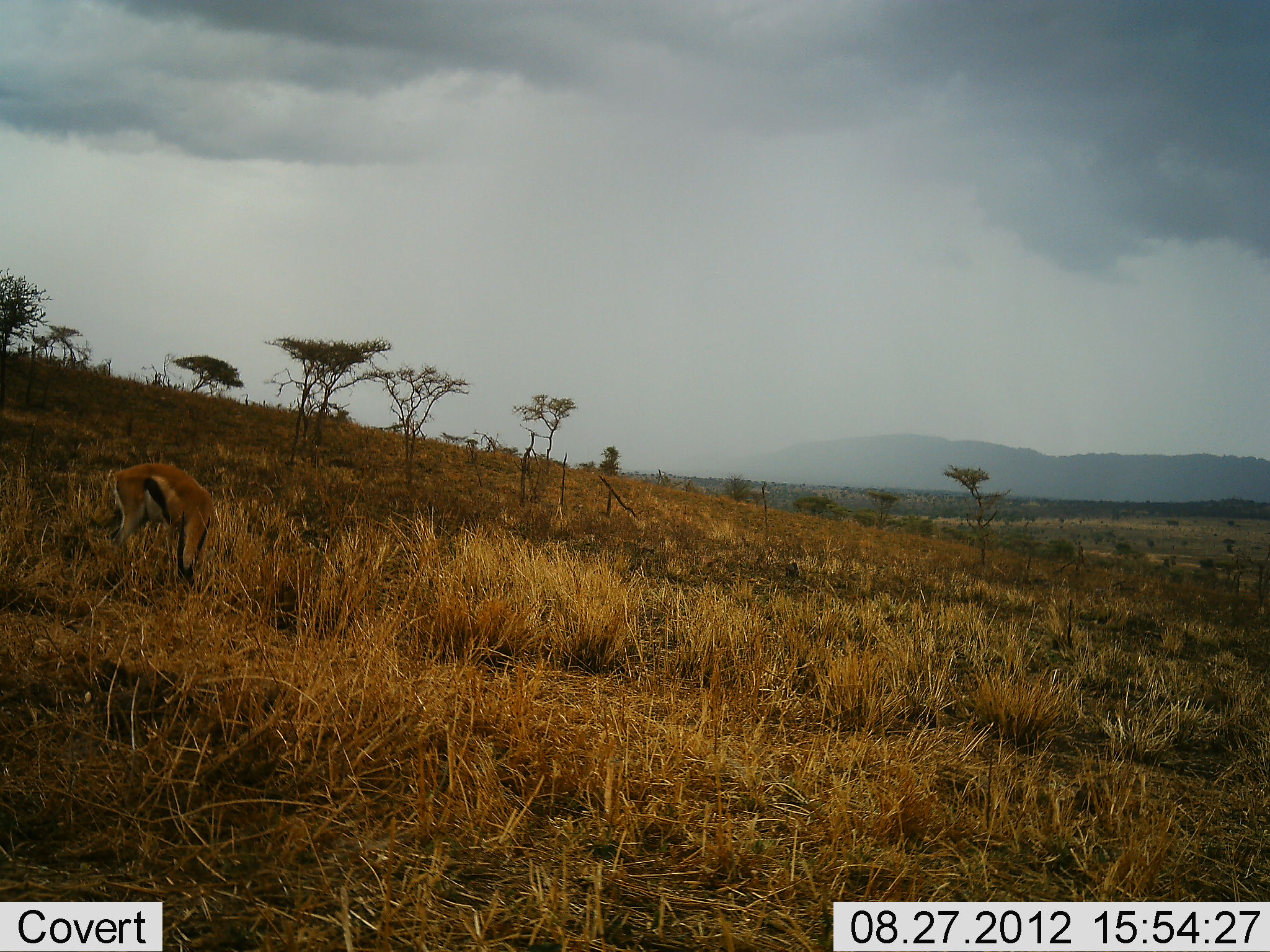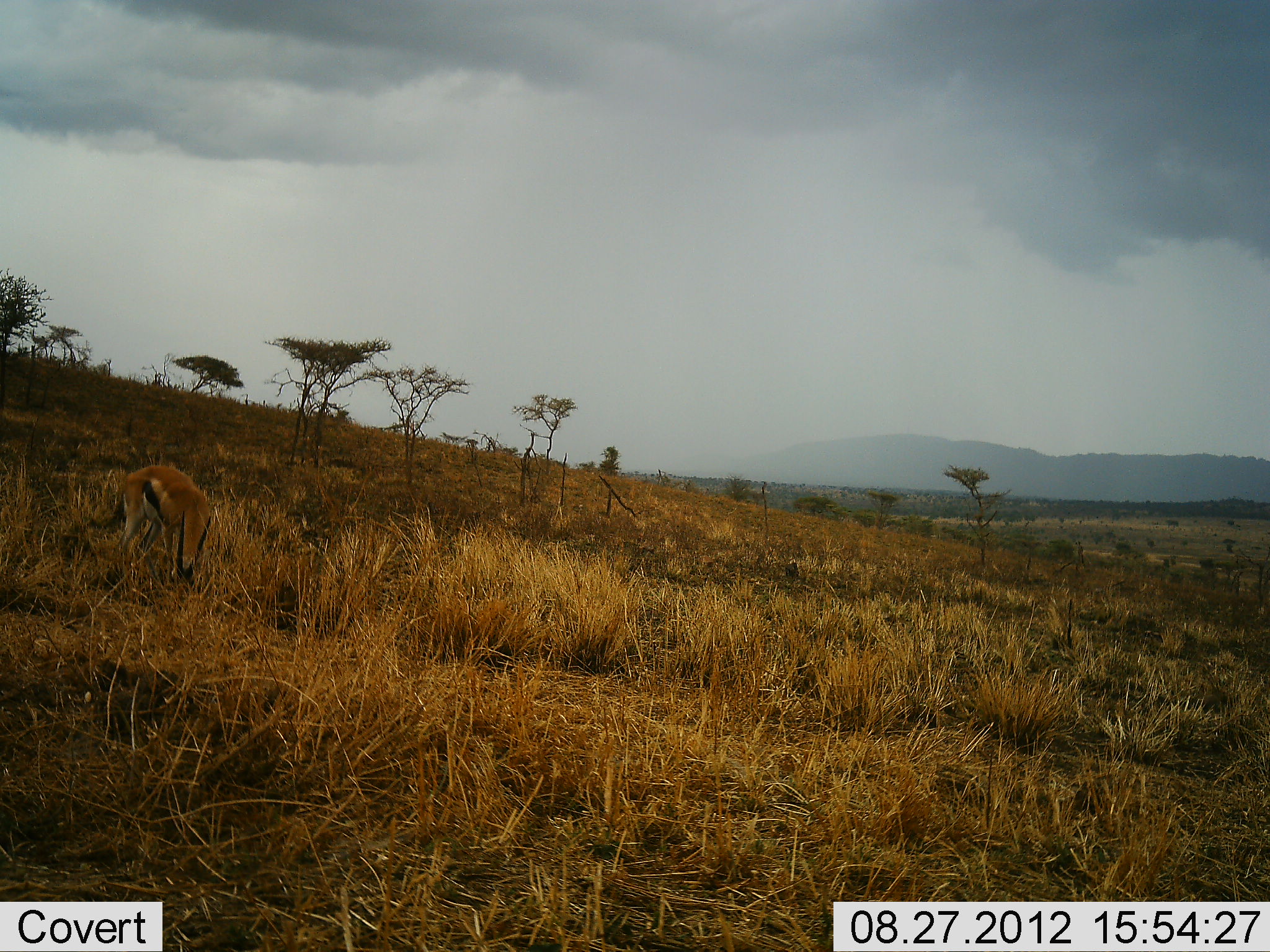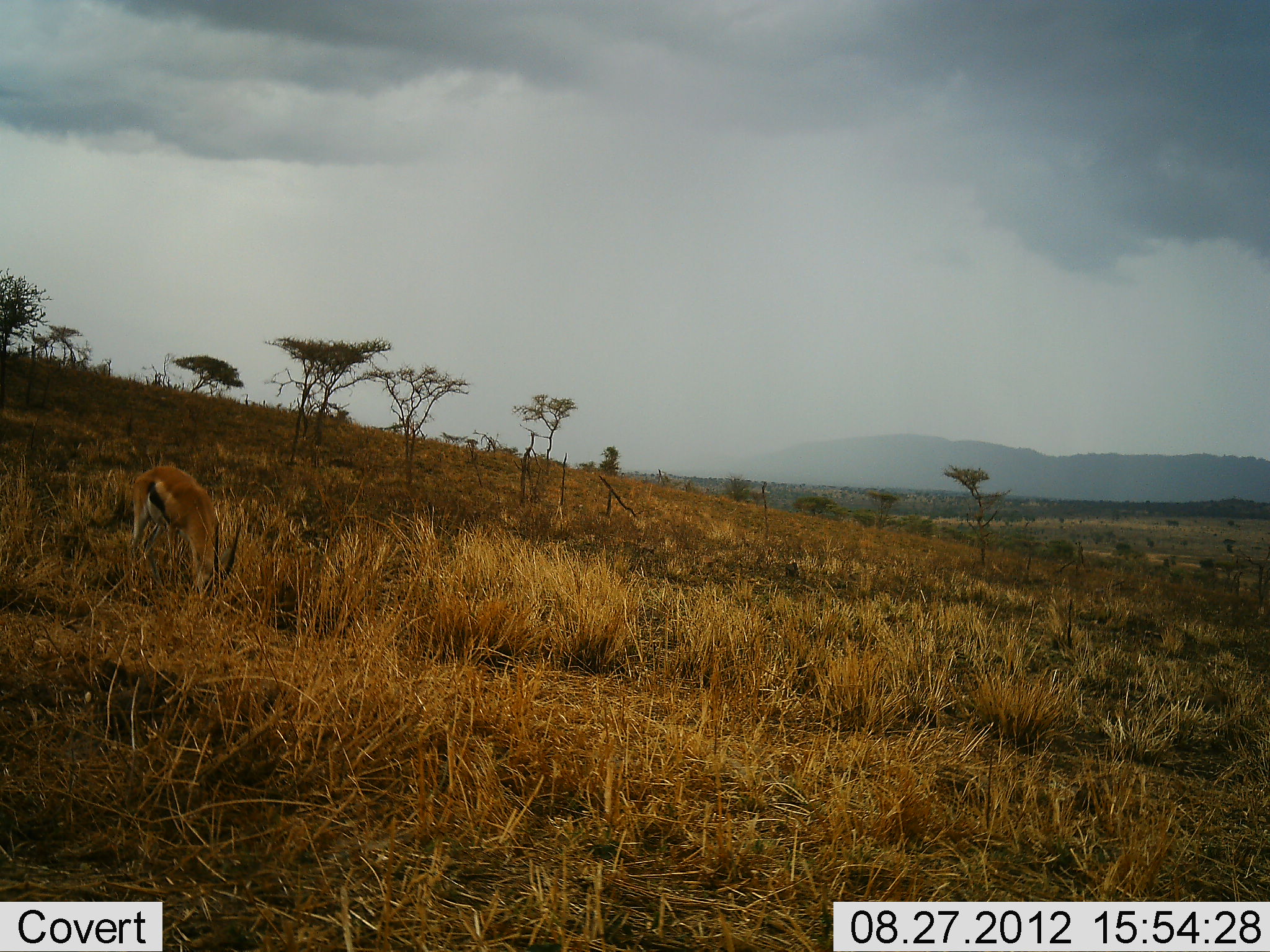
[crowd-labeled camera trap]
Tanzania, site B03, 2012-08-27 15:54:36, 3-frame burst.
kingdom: Animalia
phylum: Chordata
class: Mammalia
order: Artiodactyla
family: Bovidae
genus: Eudorcas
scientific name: Eudorcas thomsonii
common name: thomson's gazelle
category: gazellethomsons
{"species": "gazellethomsons (thomson's gazelle) (Eudorcas thomsonii)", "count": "1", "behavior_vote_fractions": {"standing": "20%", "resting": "0%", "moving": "10%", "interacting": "0%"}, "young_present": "0%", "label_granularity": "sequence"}